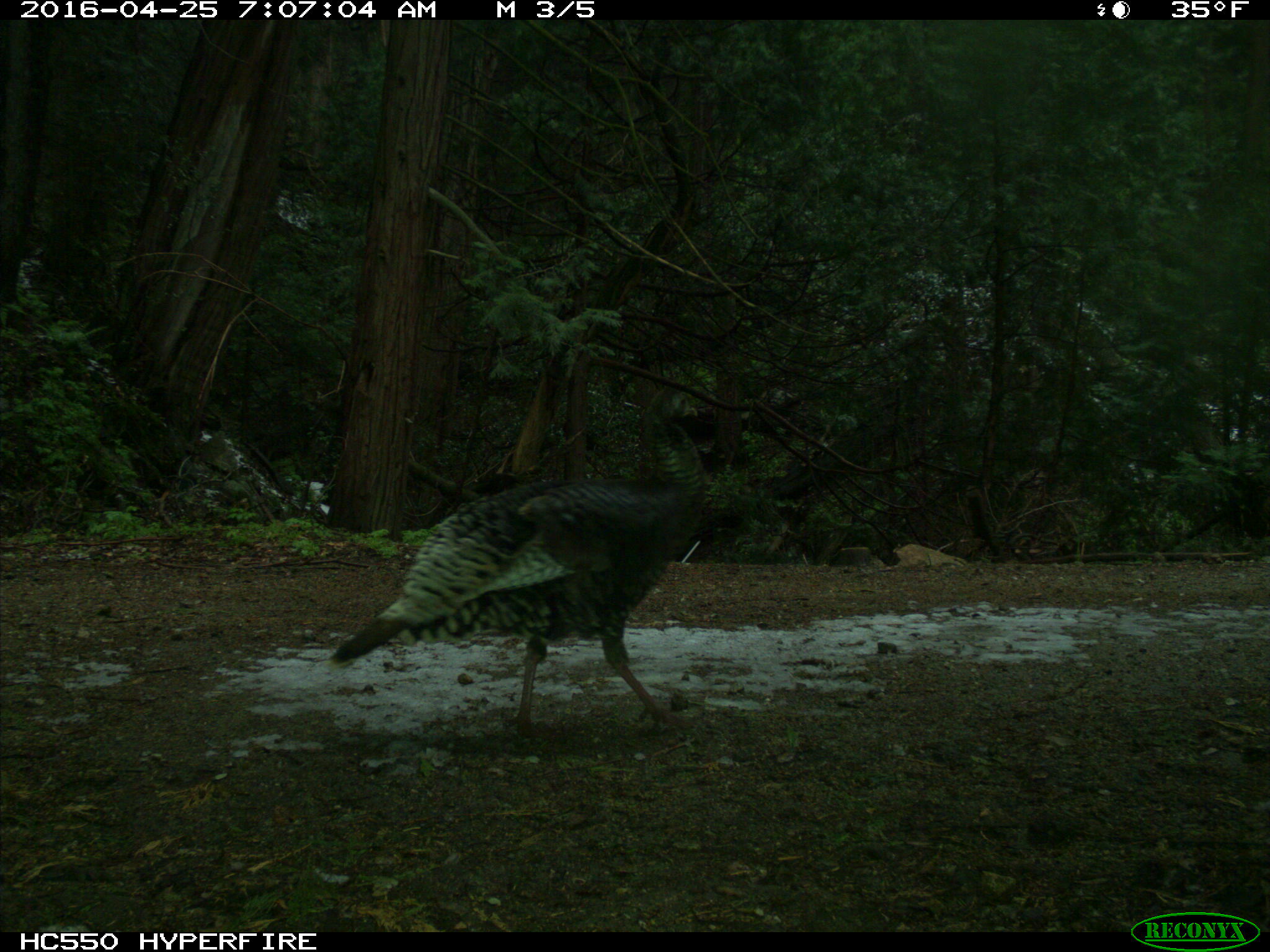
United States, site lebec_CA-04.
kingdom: Animalia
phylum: Chordata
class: Aves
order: Galliformes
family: Phasianidae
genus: Meleagris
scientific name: Meleagris gallopavo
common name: wild turkey